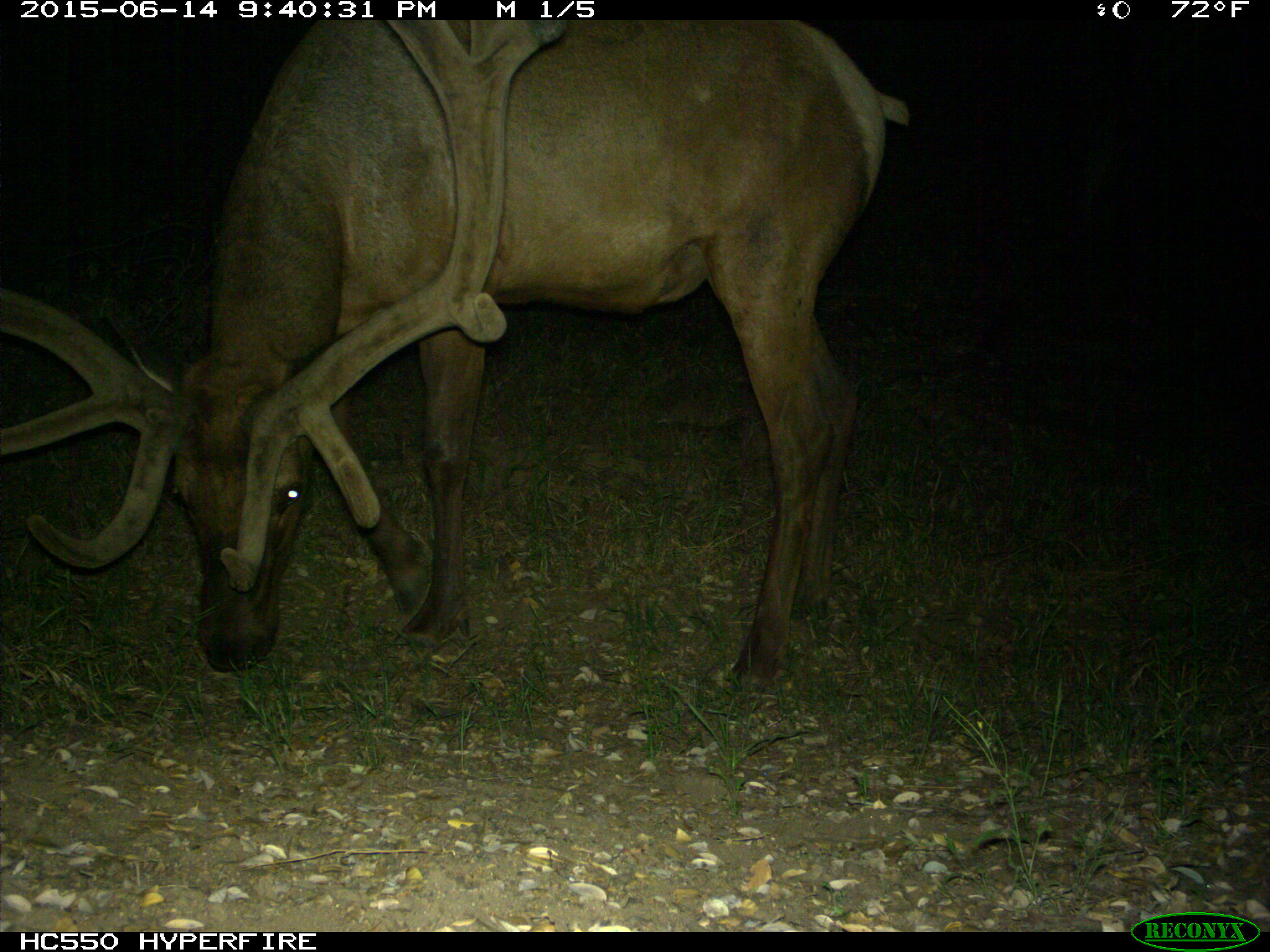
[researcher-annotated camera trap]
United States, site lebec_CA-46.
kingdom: Animalia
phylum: Chordata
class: Mammalia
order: Artiodactyla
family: Cervidae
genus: Cervus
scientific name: Cervus canadensis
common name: elk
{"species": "Cervus canadensis (elk)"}